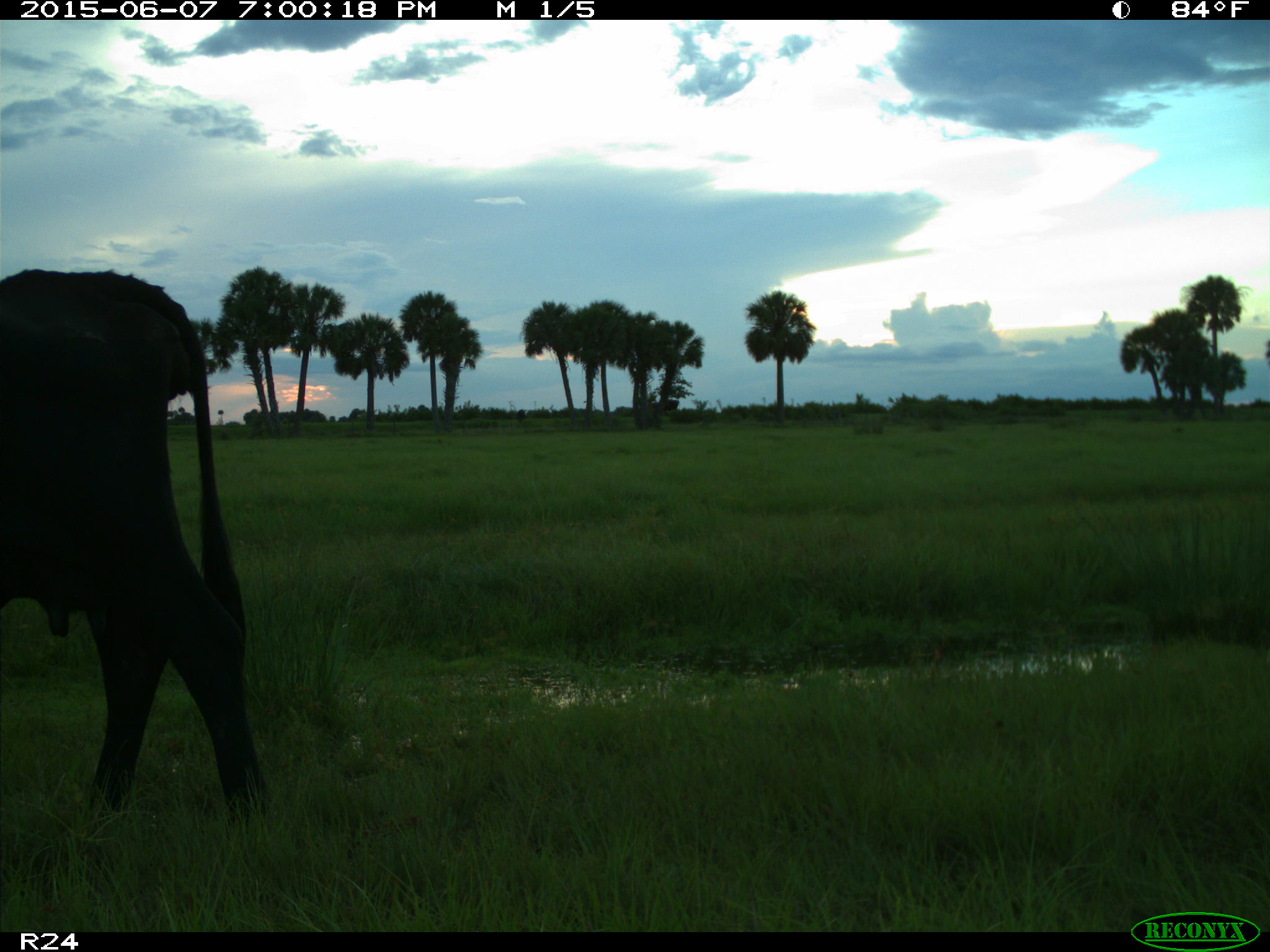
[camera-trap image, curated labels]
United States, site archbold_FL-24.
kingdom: Animalia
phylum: Chordata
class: Mammalia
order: Artiodactyla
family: Bovidae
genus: Bos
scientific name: Bos taurus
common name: domestic cow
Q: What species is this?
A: Bos taurus (domestic cow).